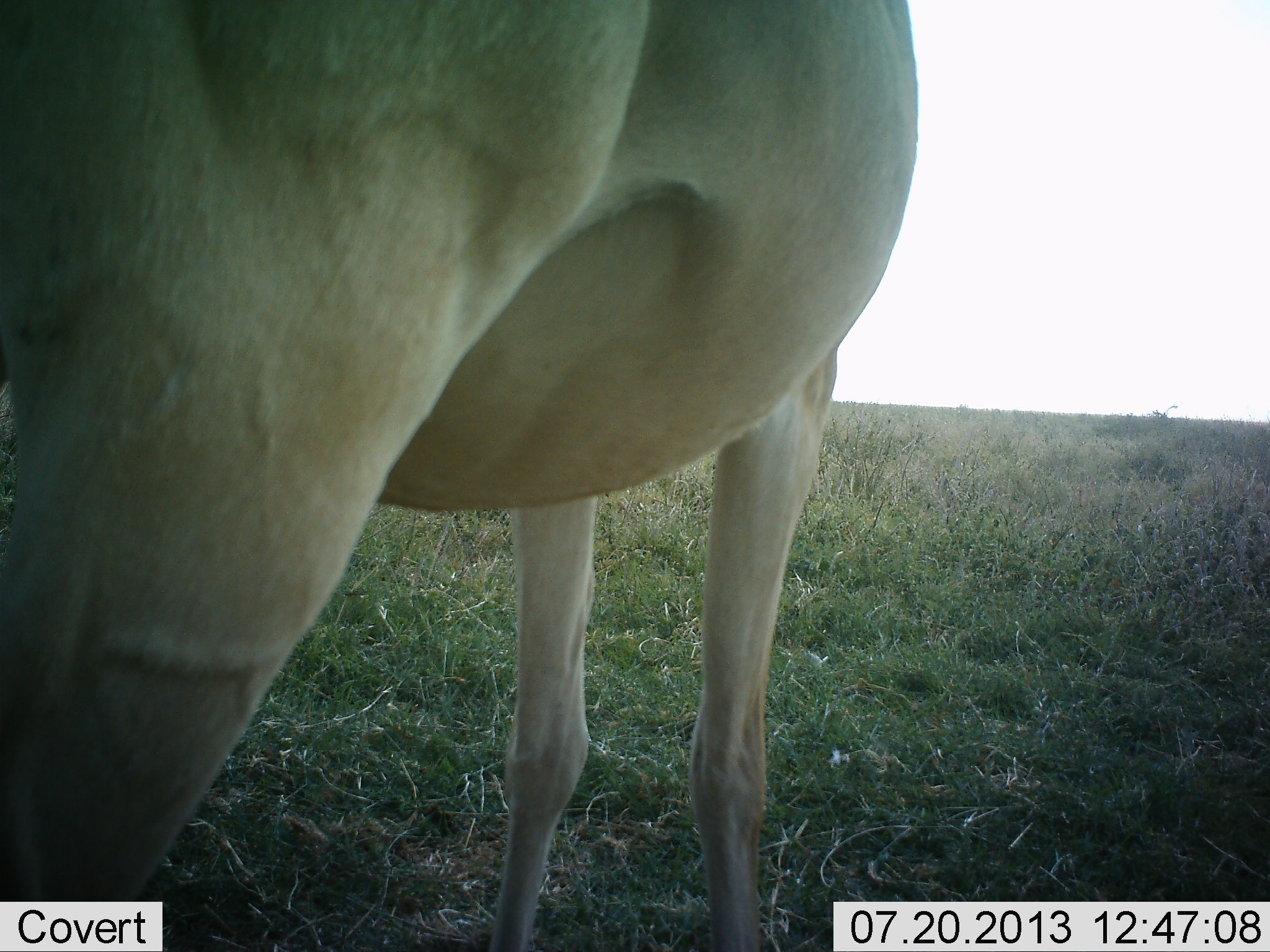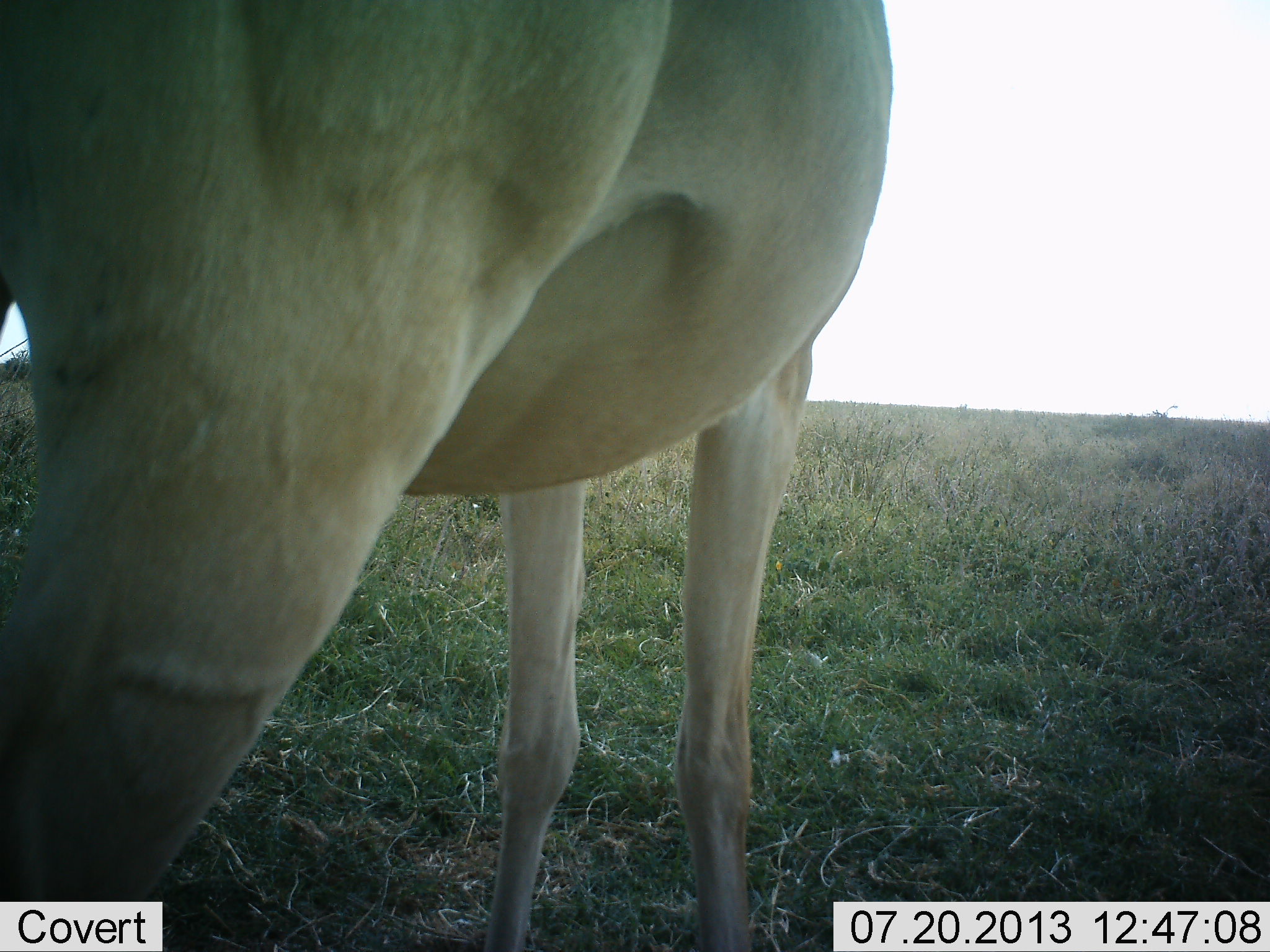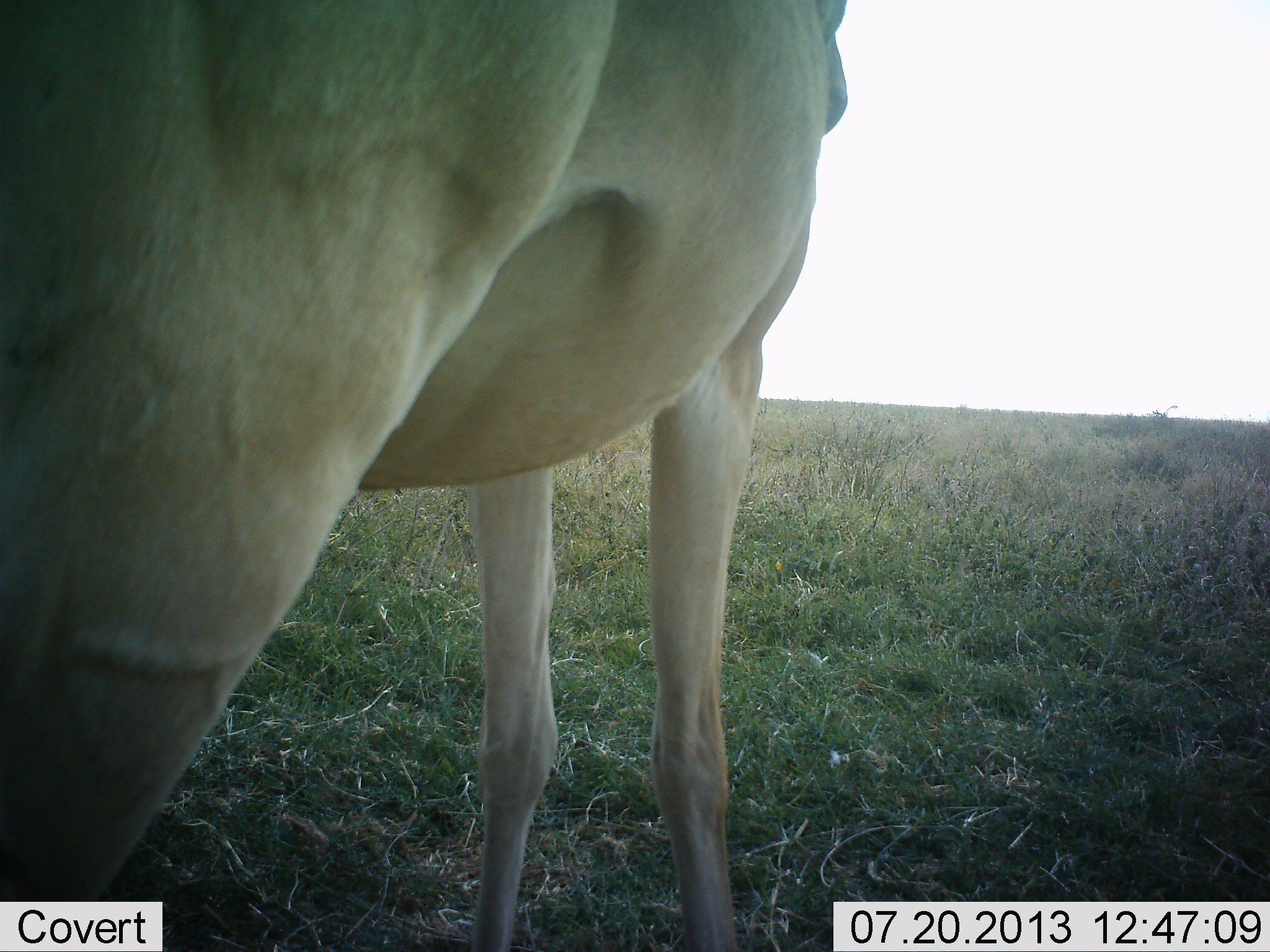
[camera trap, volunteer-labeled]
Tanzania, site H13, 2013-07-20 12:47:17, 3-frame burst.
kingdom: Animalia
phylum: Chordata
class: Mammalia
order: Artiodactyla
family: Bovidae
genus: Alcelaphus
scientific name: Alcelaphus buselaphus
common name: hartebeest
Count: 1.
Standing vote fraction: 90%.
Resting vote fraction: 0%.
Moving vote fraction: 10%.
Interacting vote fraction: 0%.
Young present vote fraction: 0%.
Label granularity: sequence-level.